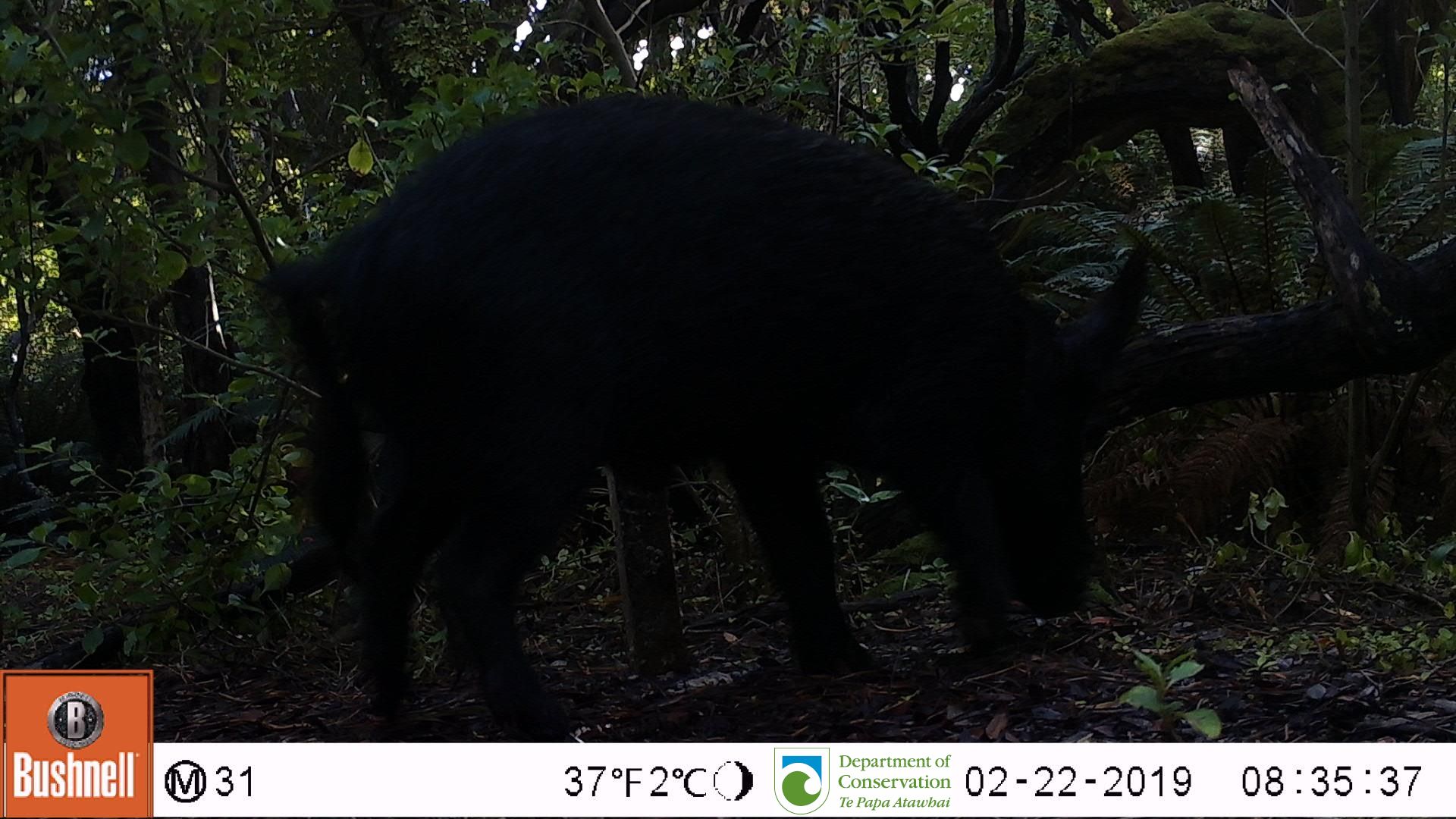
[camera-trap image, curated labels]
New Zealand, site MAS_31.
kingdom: Animalia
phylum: Chordata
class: Mammalia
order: Artiodactyla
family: Suidae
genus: Sus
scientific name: Sus scrofa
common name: pig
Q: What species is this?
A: Pig (Sus scrofa).